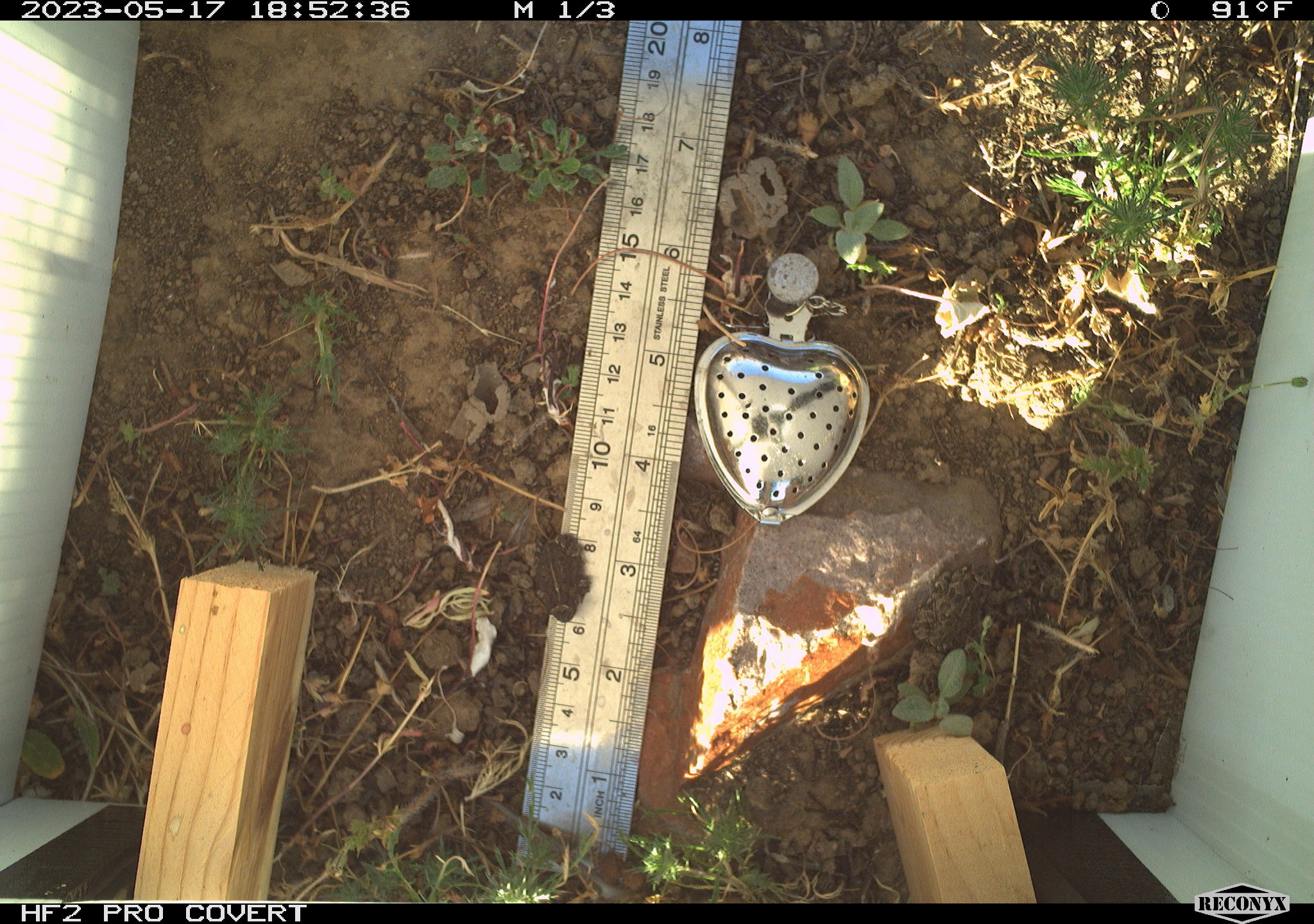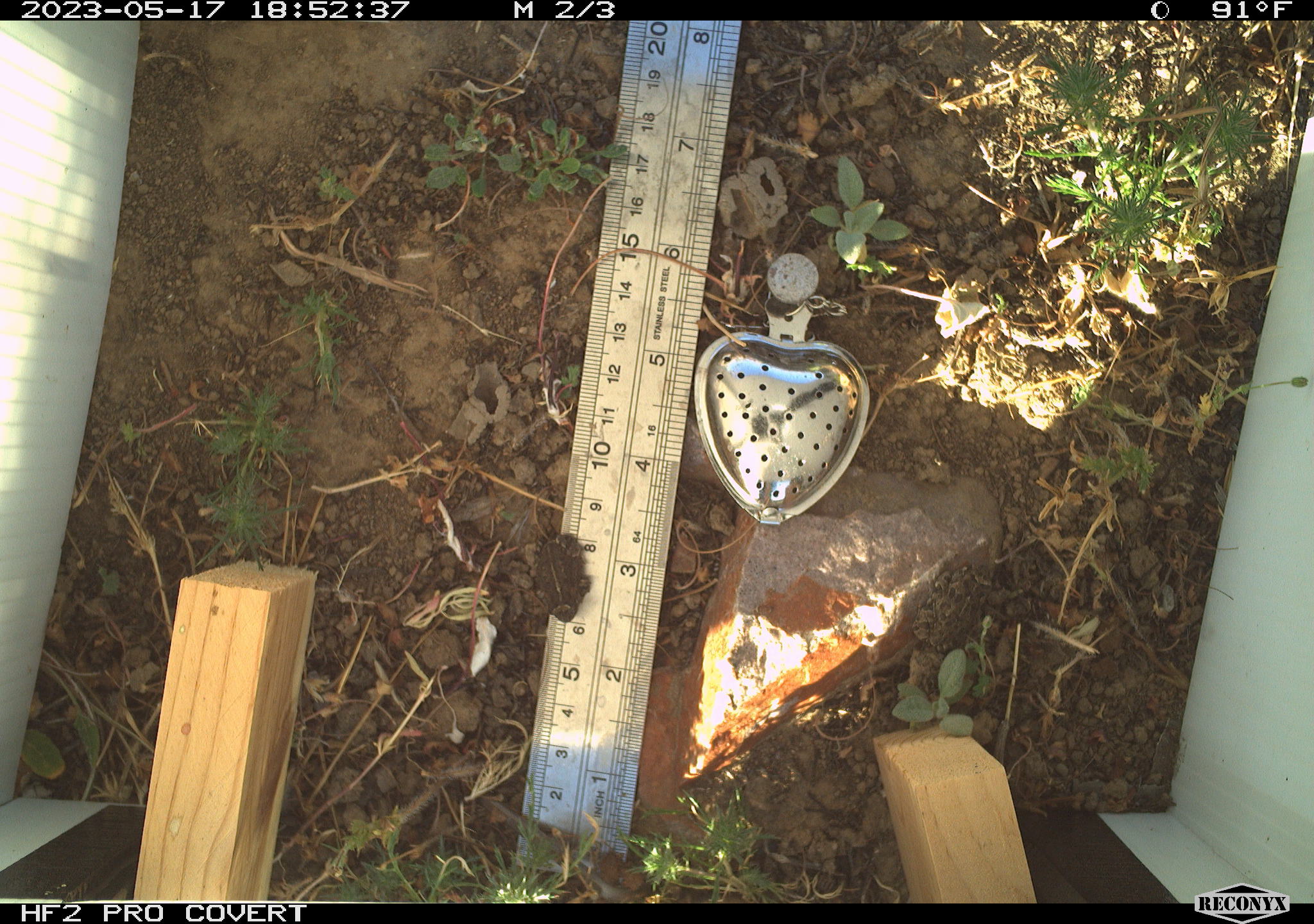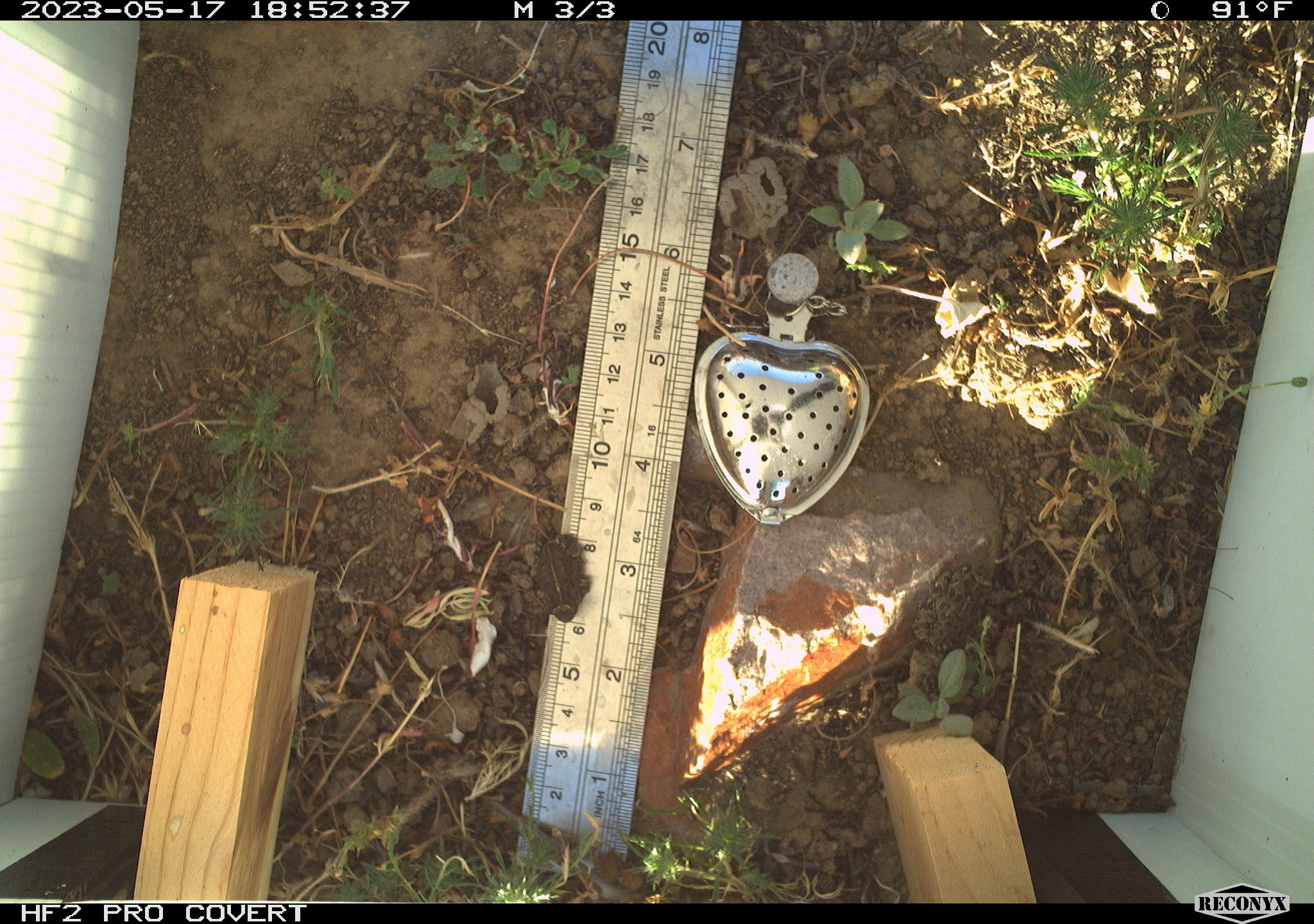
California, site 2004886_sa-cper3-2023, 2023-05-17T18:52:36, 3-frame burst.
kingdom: Animalia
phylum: Chordata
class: Amphibia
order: Anura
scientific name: Anura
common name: frogs